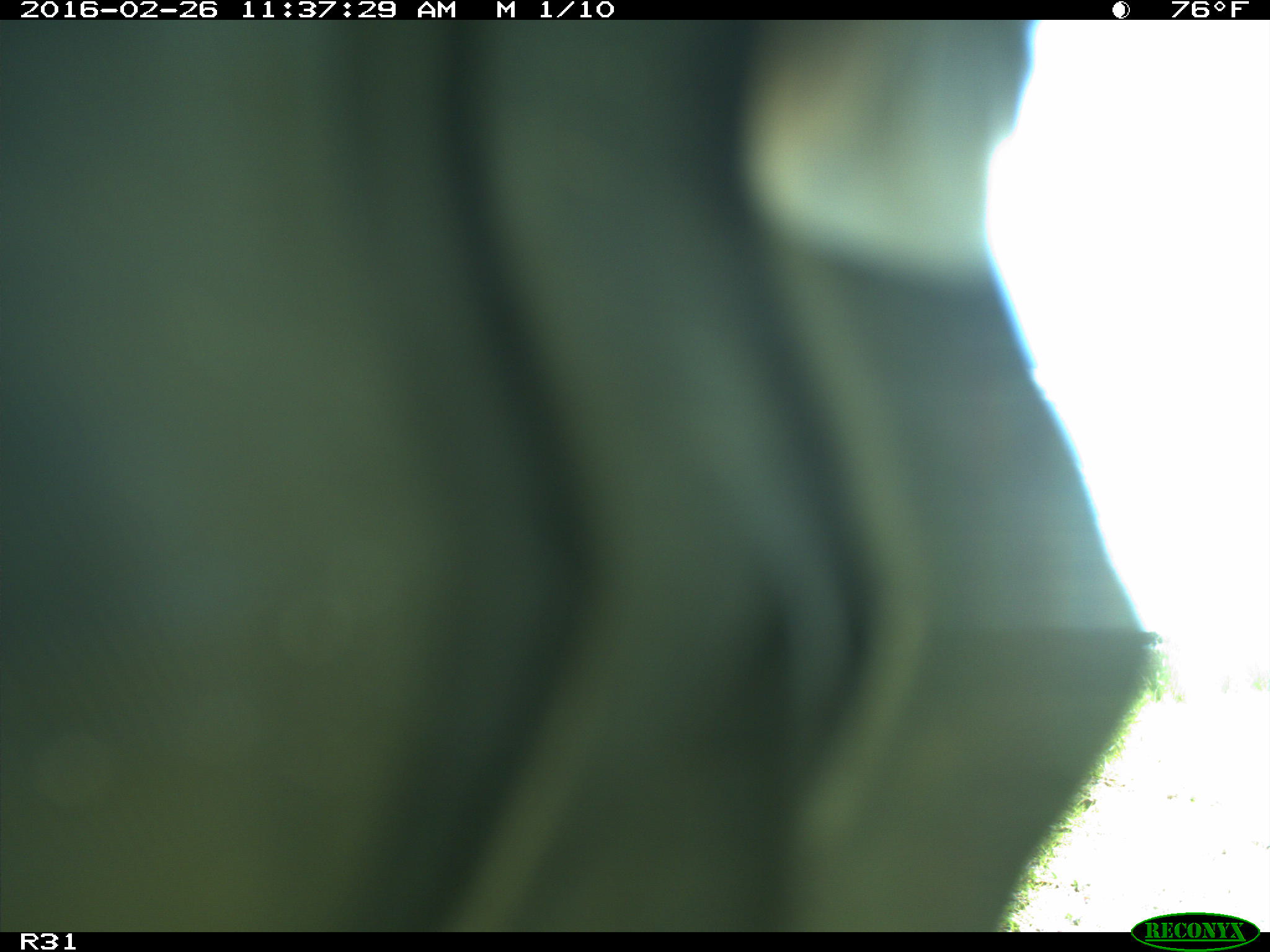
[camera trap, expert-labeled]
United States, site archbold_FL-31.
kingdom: Animalia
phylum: Chordata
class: Aves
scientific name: Aves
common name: birds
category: unidentified bird